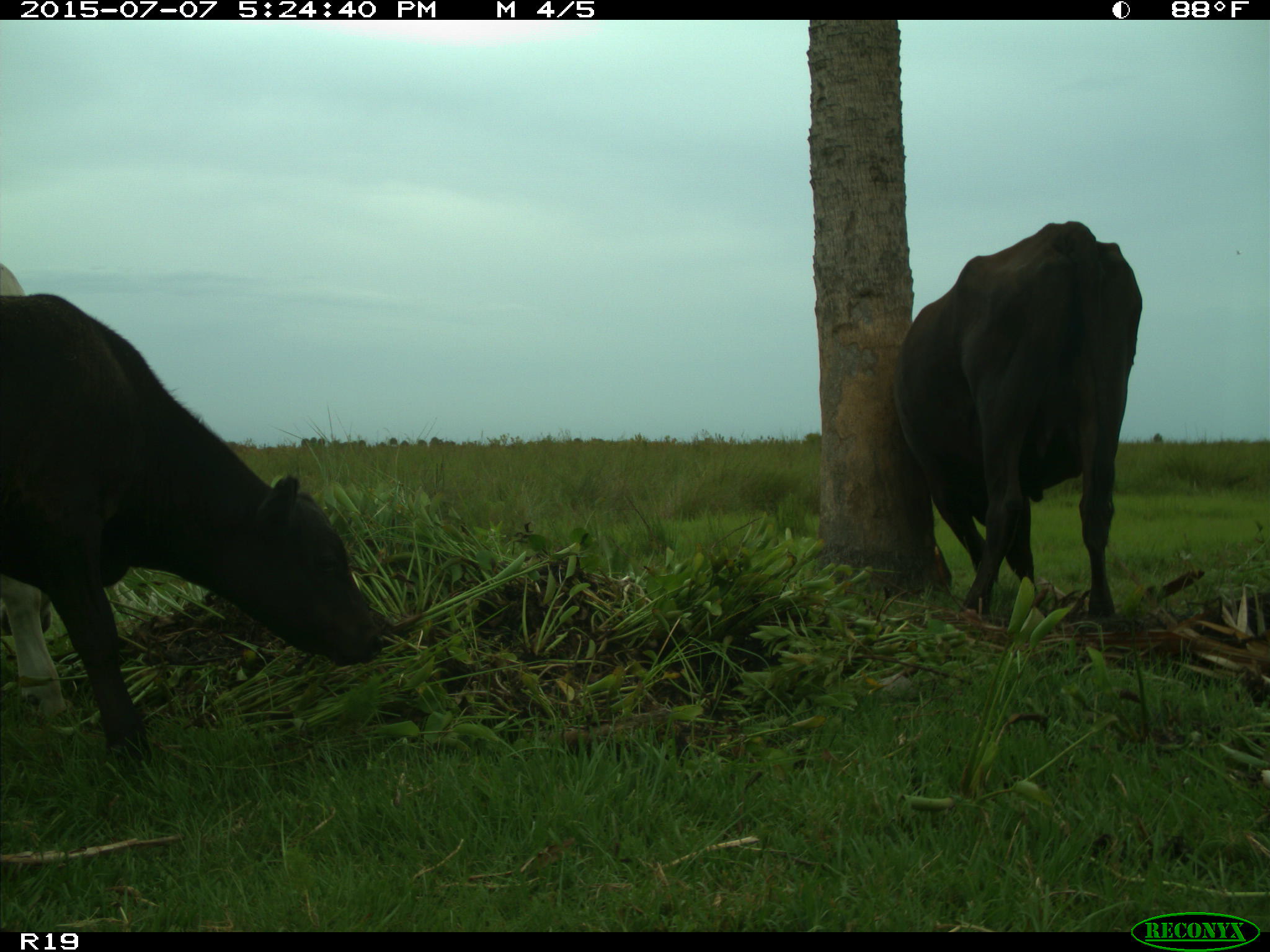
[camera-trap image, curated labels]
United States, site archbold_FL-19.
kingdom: Animalia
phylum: Chordata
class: Mammalia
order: Artiodactyla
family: Bovidae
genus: Bos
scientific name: Bos taurus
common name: domestic cow